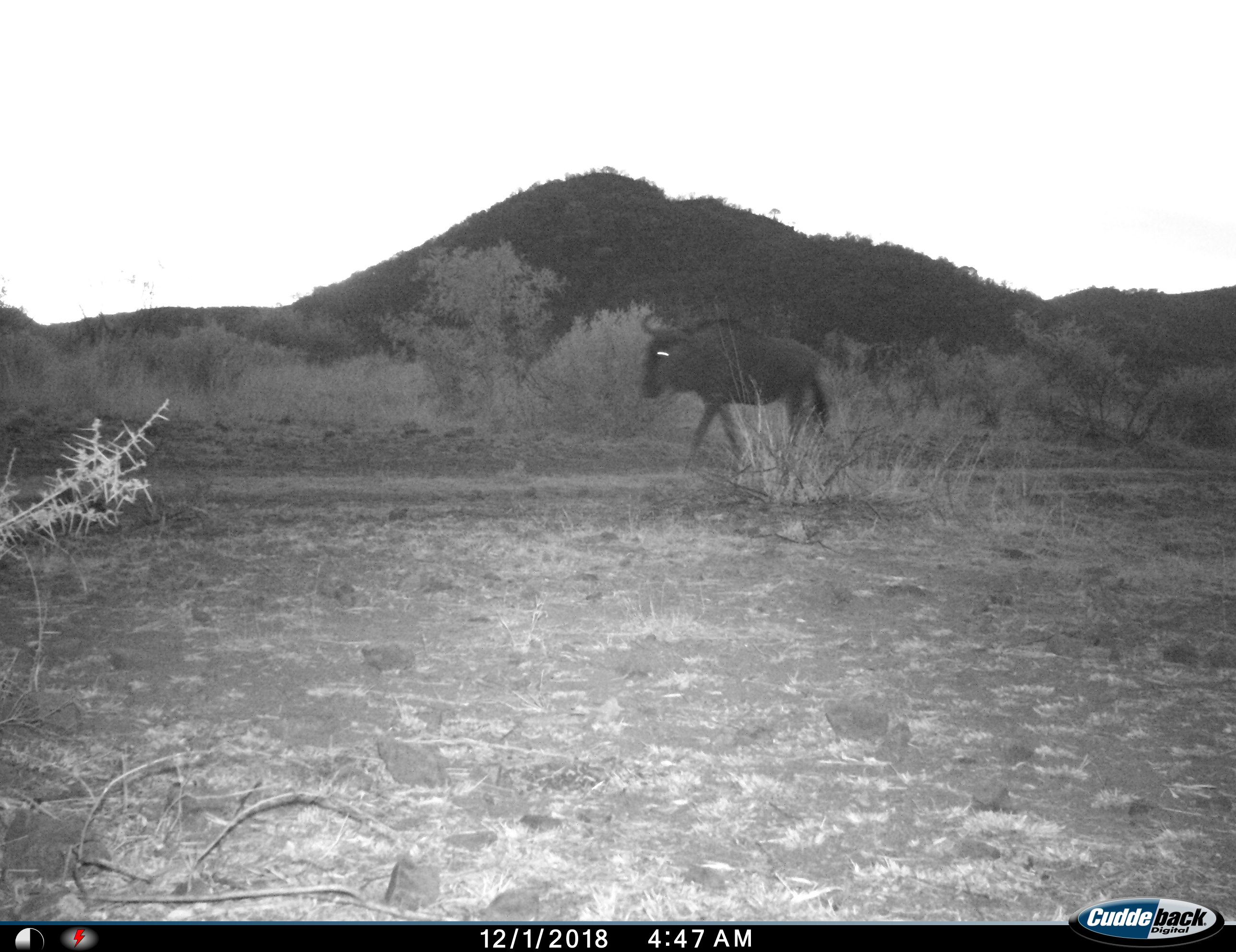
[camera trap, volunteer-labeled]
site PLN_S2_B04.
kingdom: Animalia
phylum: Chordata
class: Mammalia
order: Artiodactyla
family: Bovidae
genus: Connochaetes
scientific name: Connochaetes taurinus taurinus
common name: blue wildebeest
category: wildebeestblue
Wildebeestblue (blue wildebeest) (Connochaetes taurinus taurinus), count 1. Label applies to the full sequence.